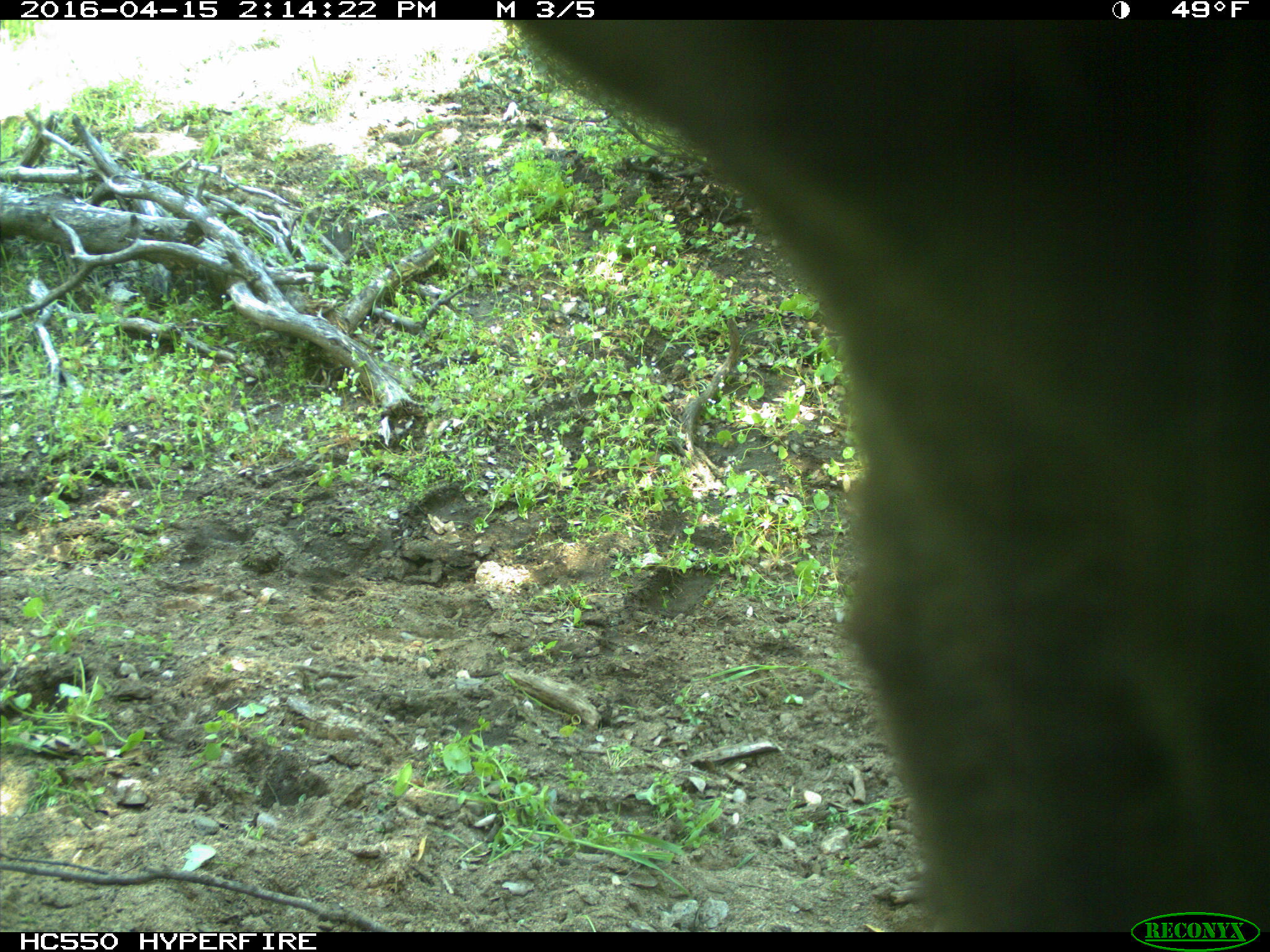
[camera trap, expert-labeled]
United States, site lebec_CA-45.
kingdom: Animalia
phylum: Chordata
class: Mammalia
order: Artiodactyla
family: Bovidae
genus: Bos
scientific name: Bos taurus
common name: domestic cow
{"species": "Bos taurus (domestic cow)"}